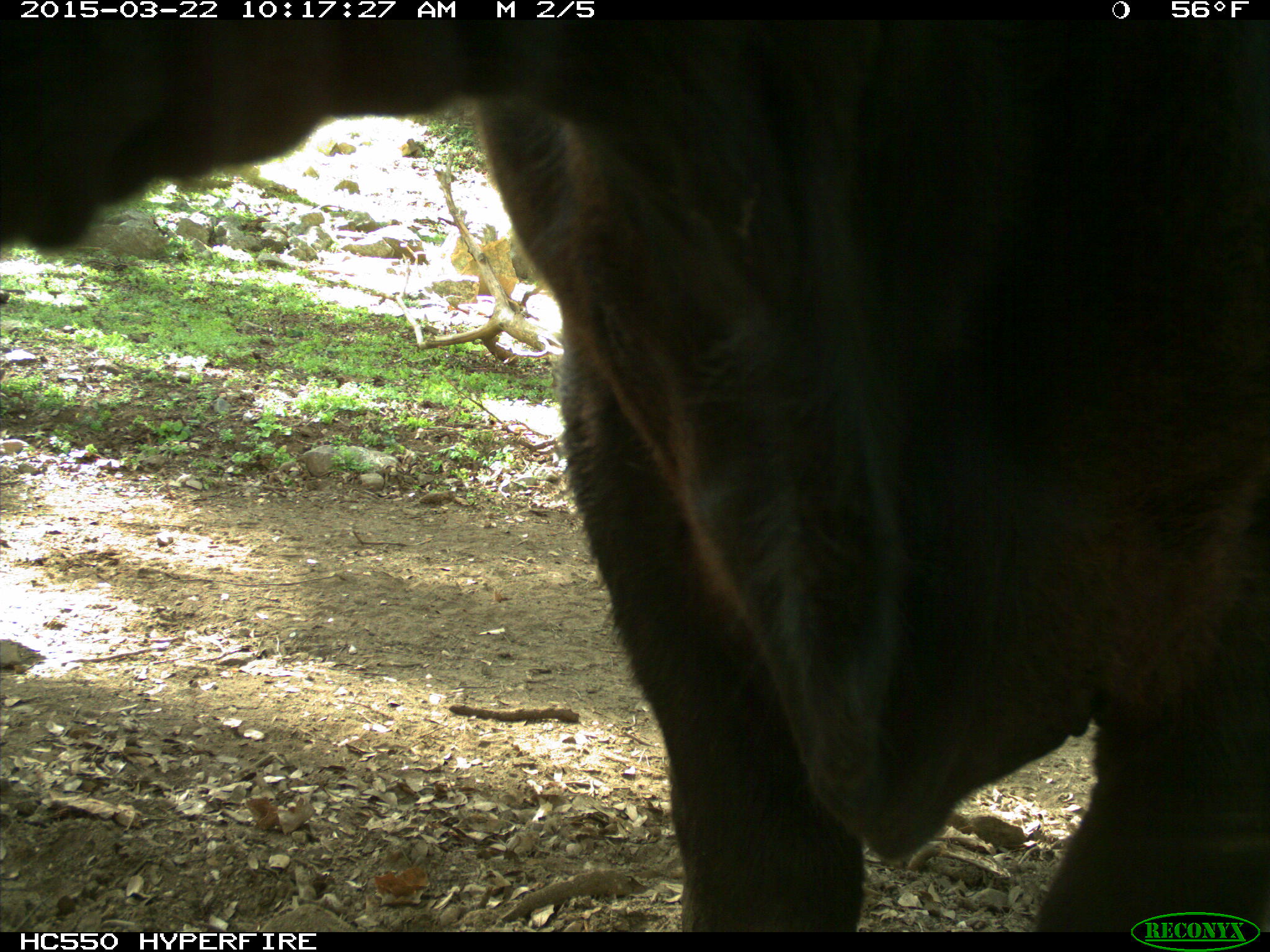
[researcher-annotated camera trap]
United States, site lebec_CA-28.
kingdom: Animalia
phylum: Chordata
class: Mammalia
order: Artiodactyla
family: Bovidae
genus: Bos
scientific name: Bos taurus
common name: domestic cow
Bos taurus (domestic cow).